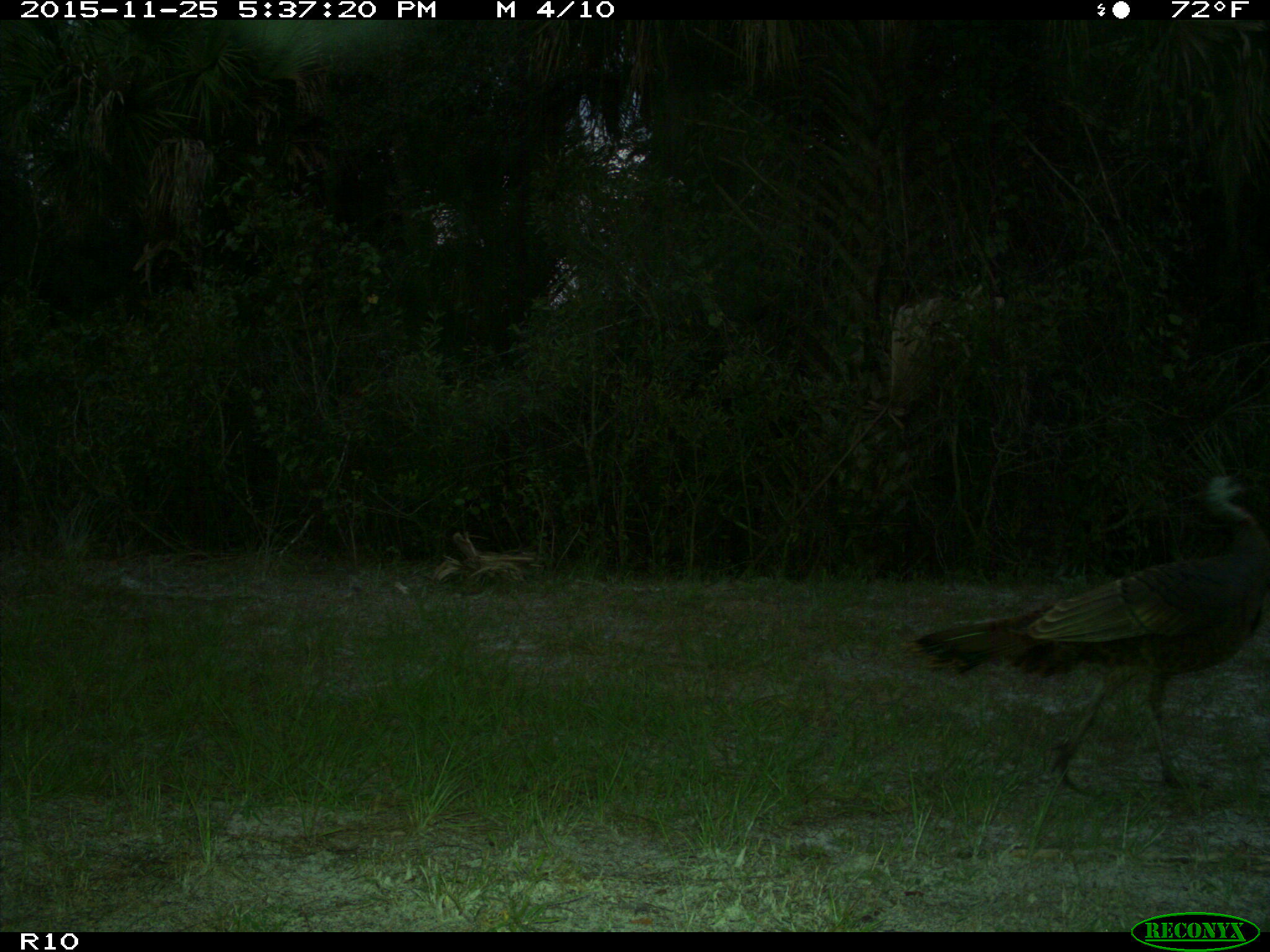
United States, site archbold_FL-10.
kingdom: Animalia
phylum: Chordata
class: Aves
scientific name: Aves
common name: birds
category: unidentified bird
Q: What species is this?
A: Unidentified bird (birds) (Aves).